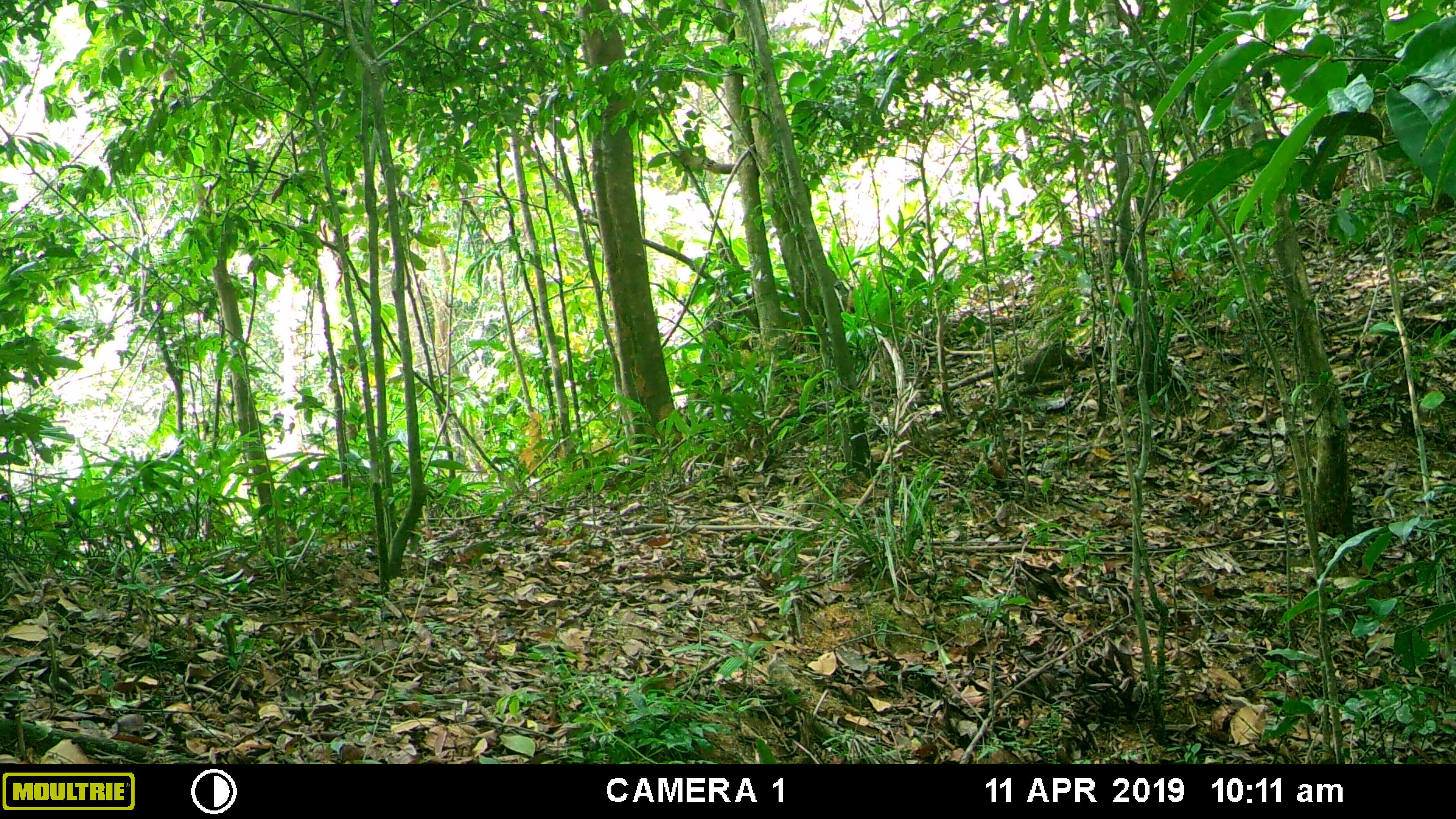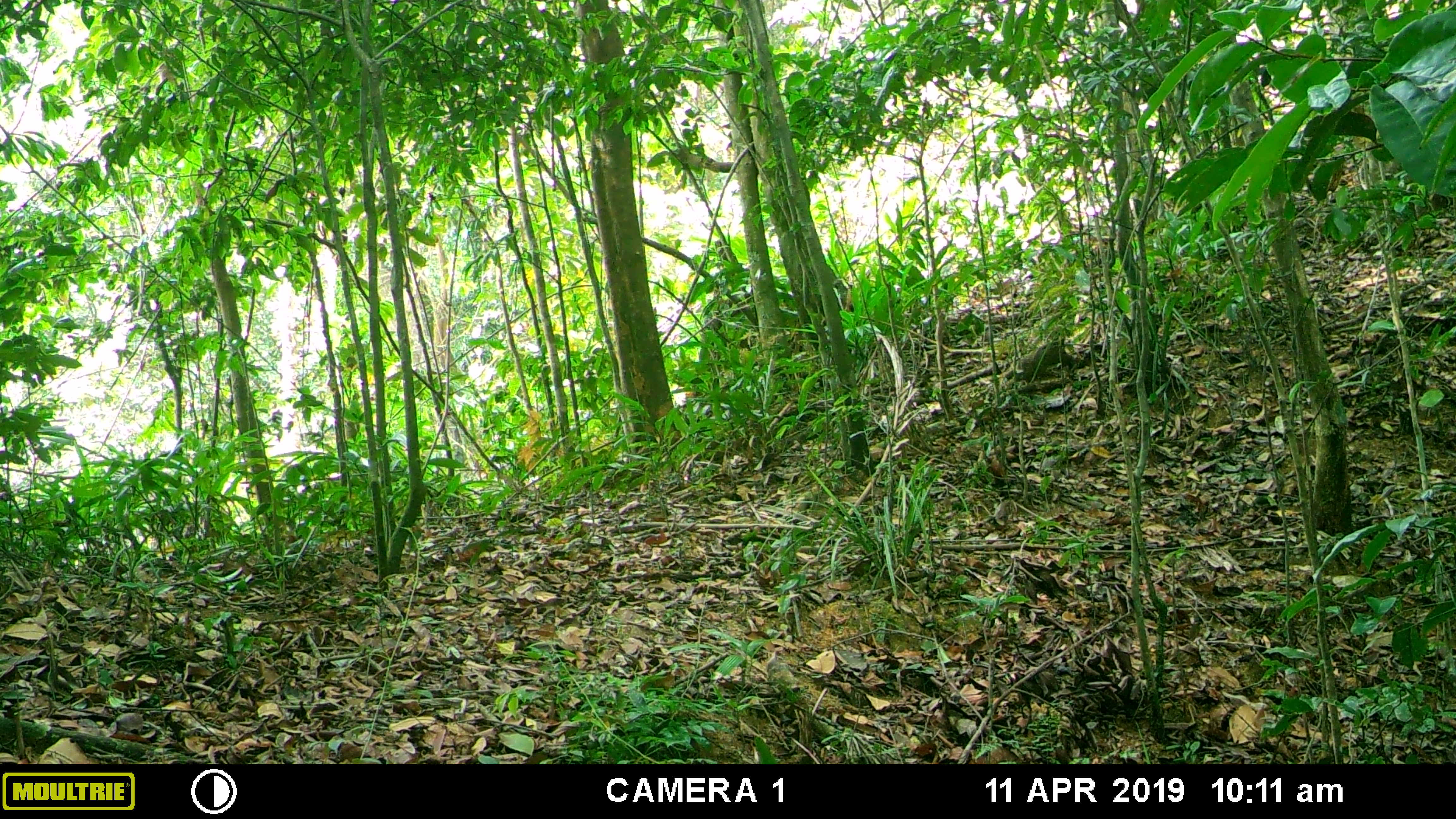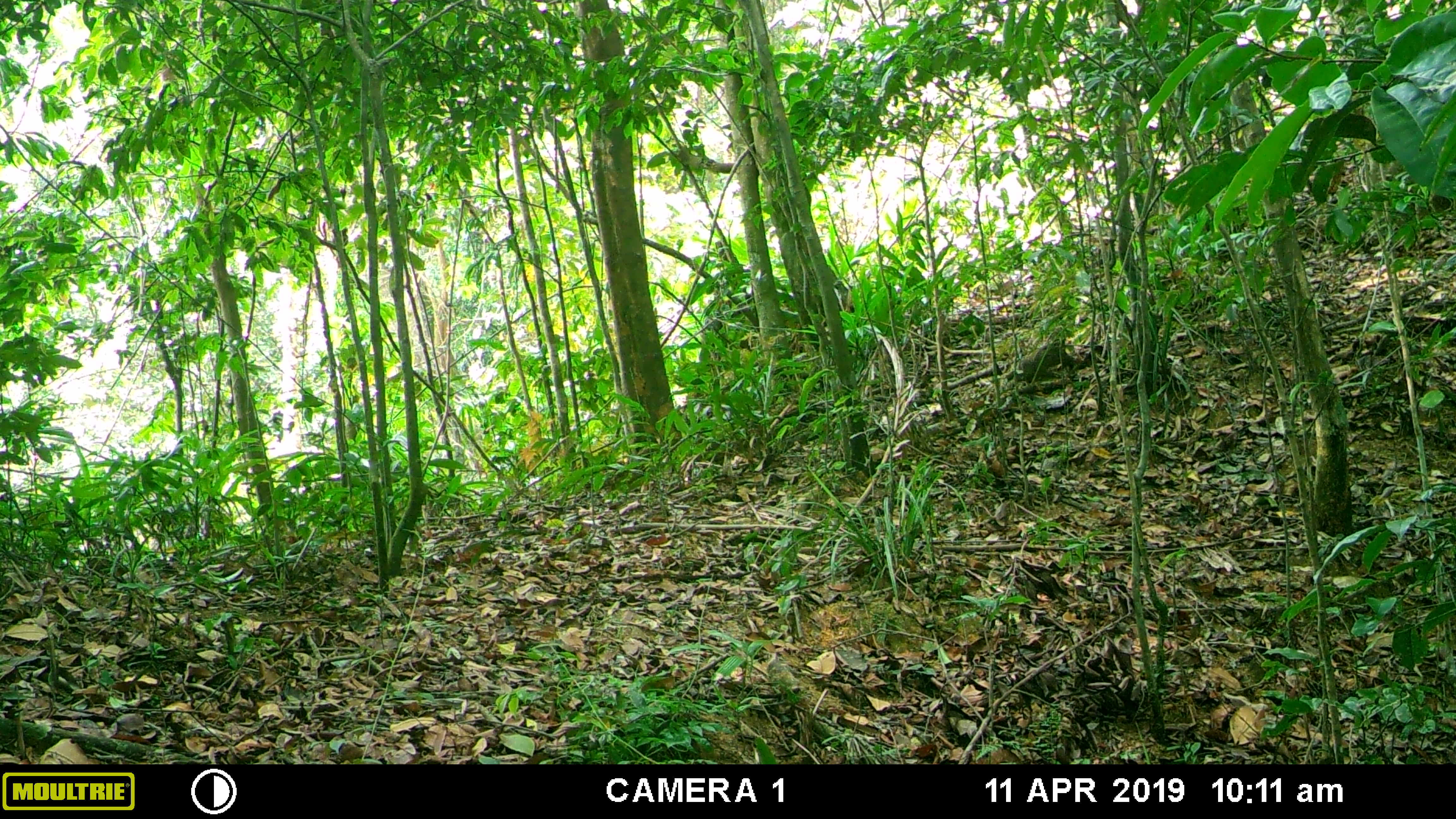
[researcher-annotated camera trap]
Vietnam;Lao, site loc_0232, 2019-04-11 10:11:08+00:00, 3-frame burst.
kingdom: Animalia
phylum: Chordata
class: Mammalia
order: Primates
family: Cercopithecidae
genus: Macaca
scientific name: Macaca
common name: macaques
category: assam or rhesus macaque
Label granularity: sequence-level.